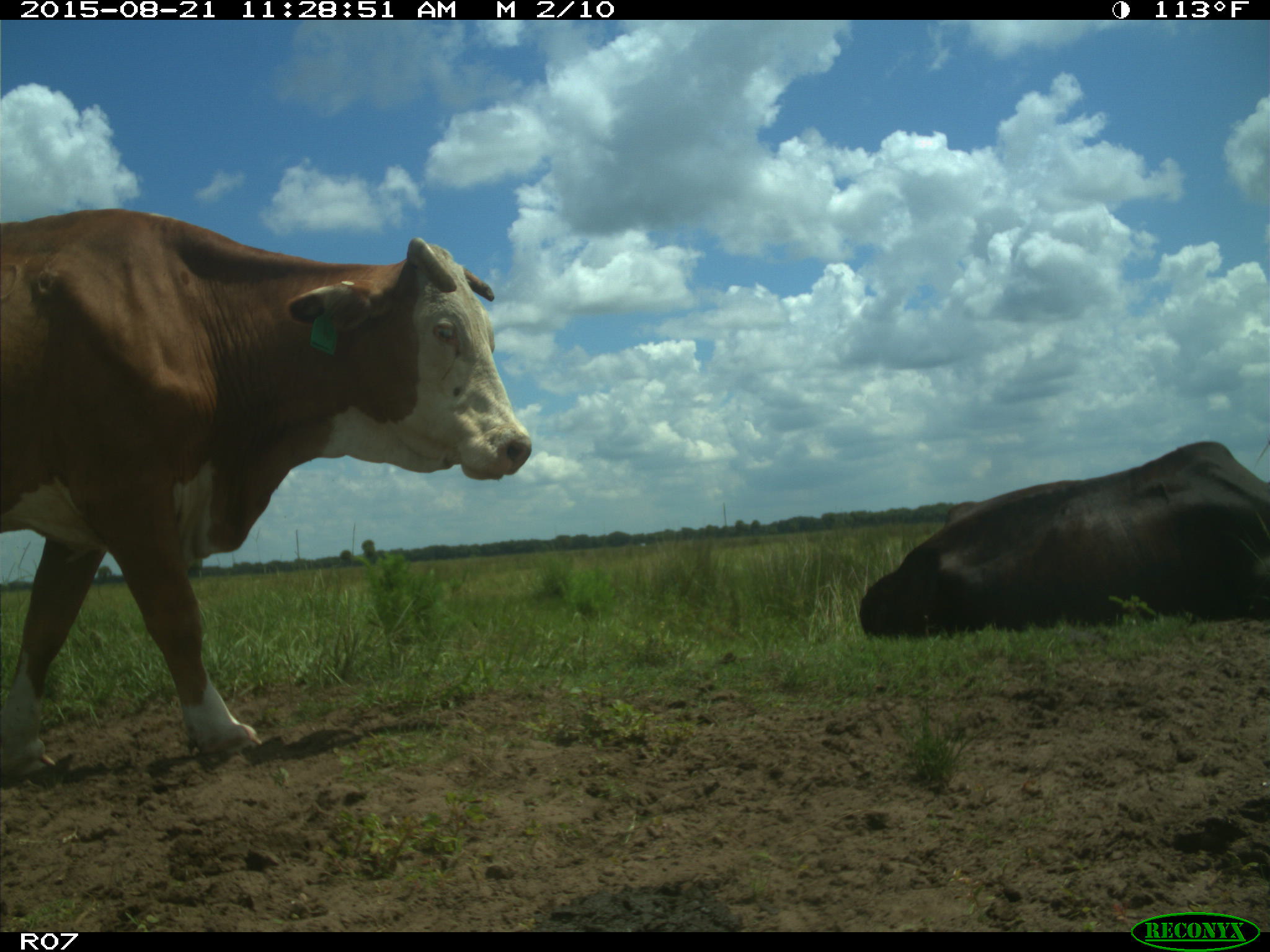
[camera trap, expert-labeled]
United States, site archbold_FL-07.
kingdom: Animalia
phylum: Chordata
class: Mammalia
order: Artiodactyla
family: Bovidae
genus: Bos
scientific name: Bos taurus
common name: domestic cow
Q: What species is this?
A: Bos taurus (domestic cow).